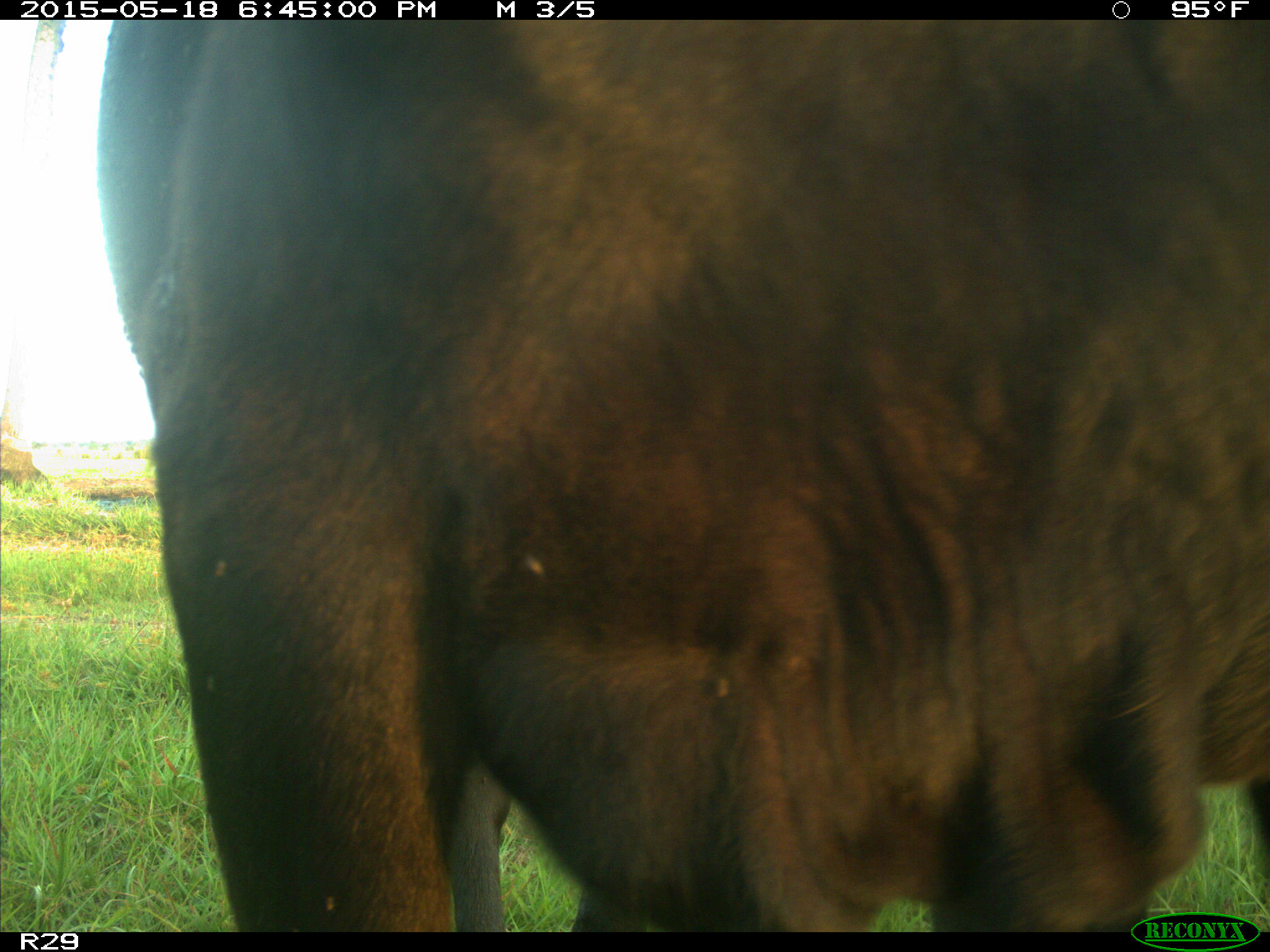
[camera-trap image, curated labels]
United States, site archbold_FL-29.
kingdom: Animalia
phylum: Chordata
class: Mammalia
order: Artiodactyla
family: Bovidae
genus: Bos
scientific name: Bos taurus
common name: domestic cow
Bos taurus (domestic cow).